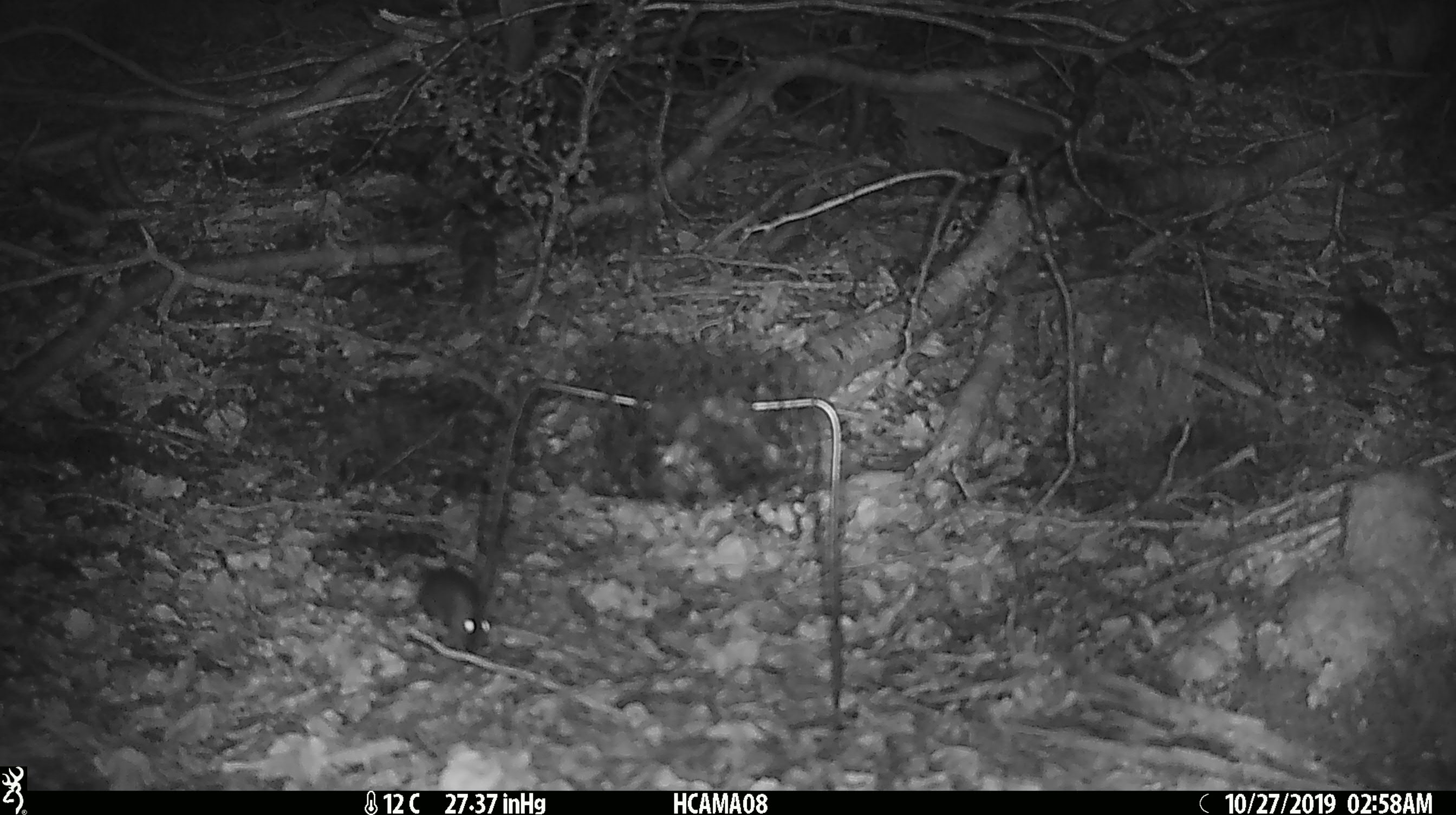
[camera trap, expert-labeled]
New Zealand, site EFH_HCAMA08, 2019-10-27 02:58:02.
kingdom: Animalia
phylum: Chordata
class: Mammalia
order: Rodentia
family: Muridae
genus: Mus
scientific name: Mus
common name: mouse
Mouse (Mus).